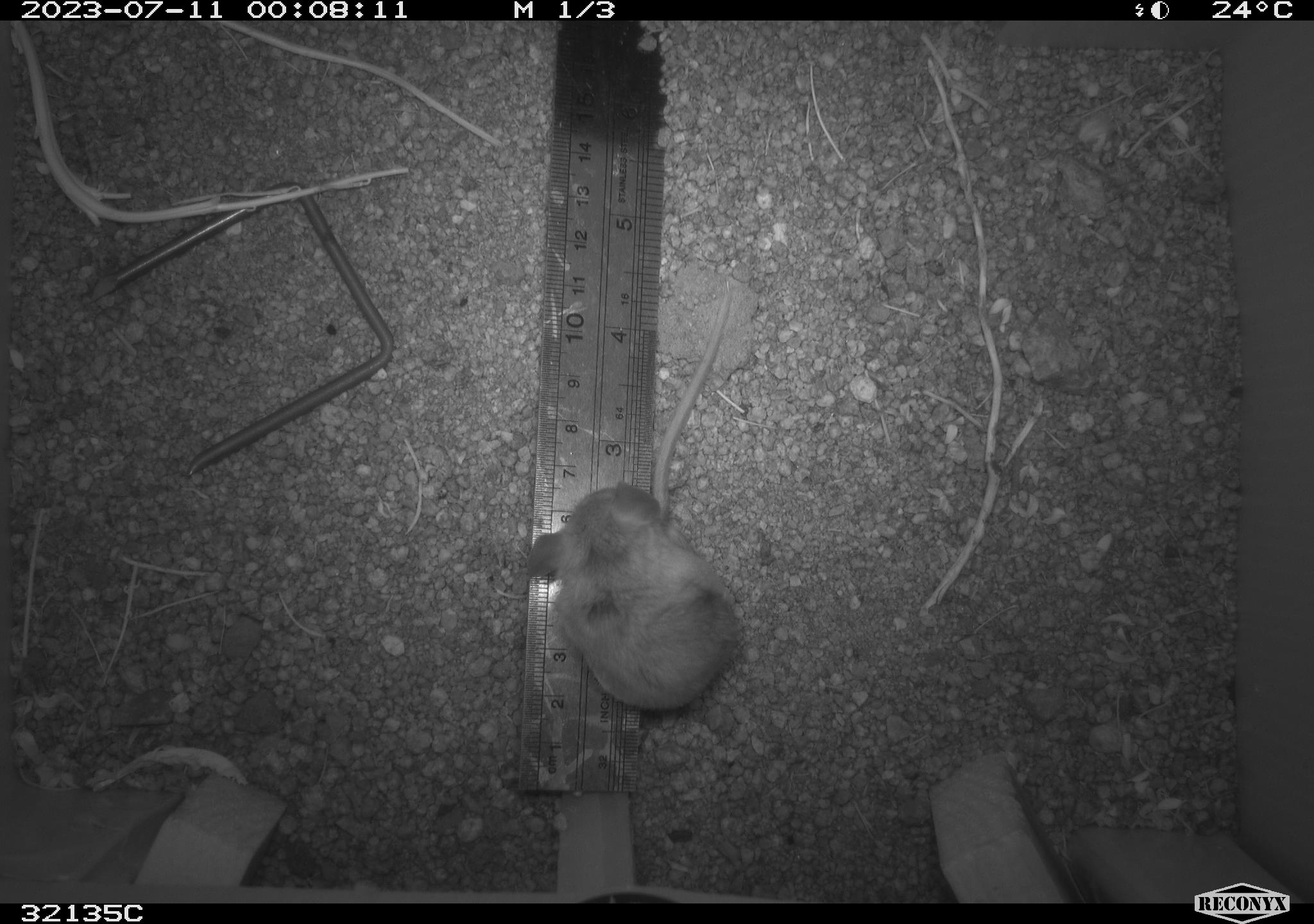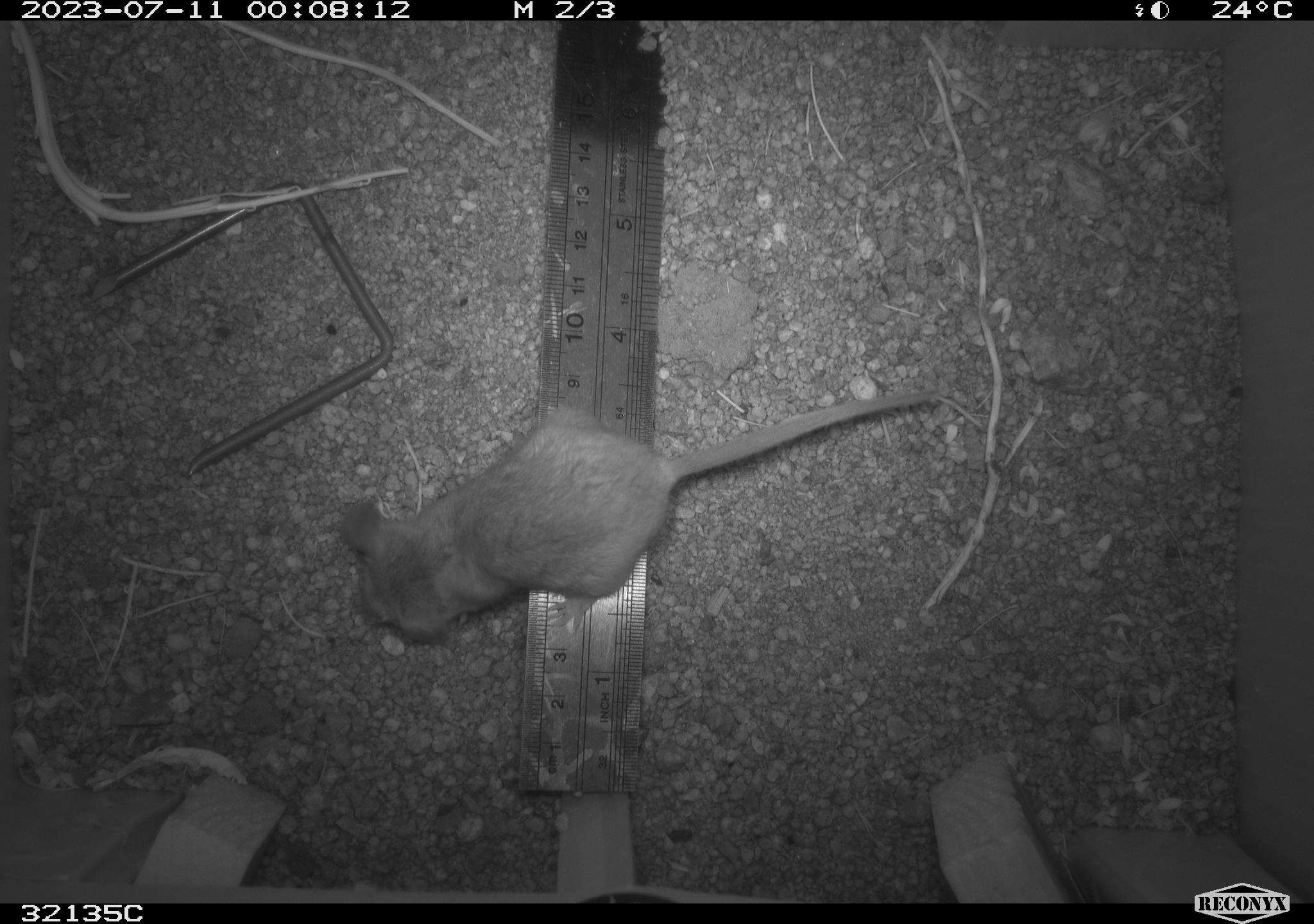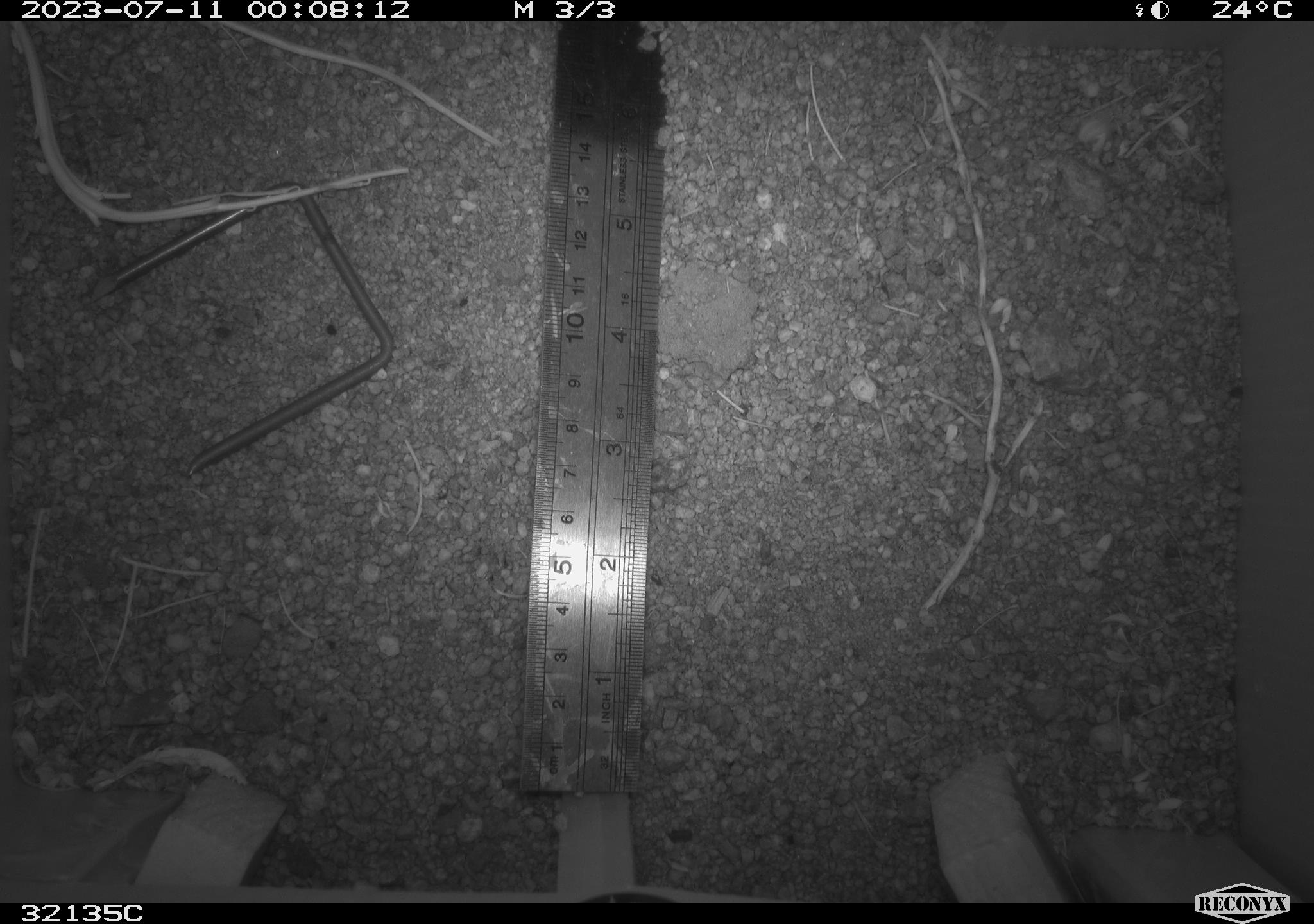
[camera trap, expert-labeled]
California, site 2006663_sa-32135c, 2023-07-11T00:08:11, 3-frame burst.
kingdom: Animalia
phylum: Chordata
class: Mammalia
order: Rodentia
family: Cricetidae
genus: Peromyscus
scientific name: Peromyscus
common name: deer mice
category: peromyscus species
Peromyscus species (deer mice) (Peromyscus).